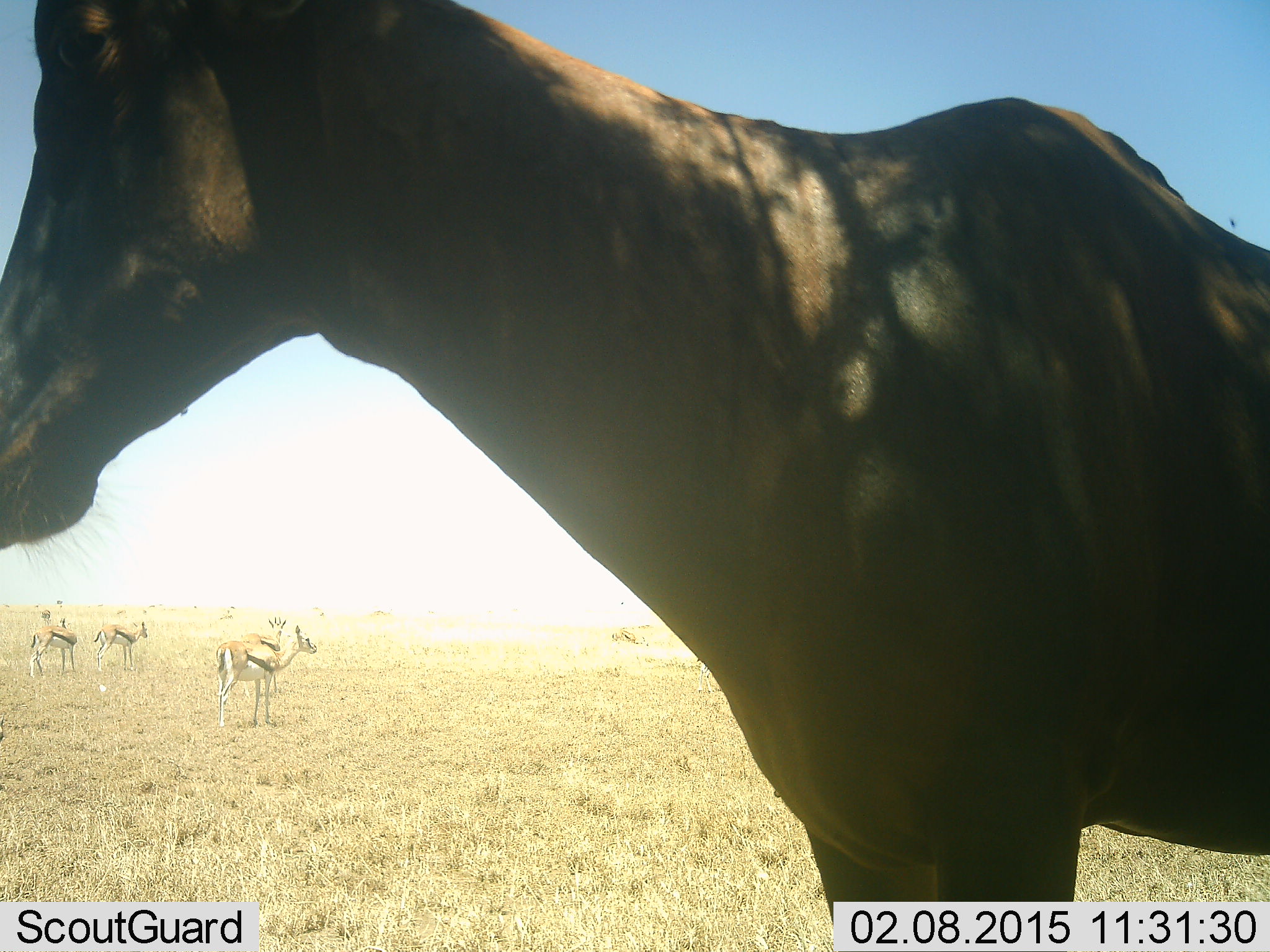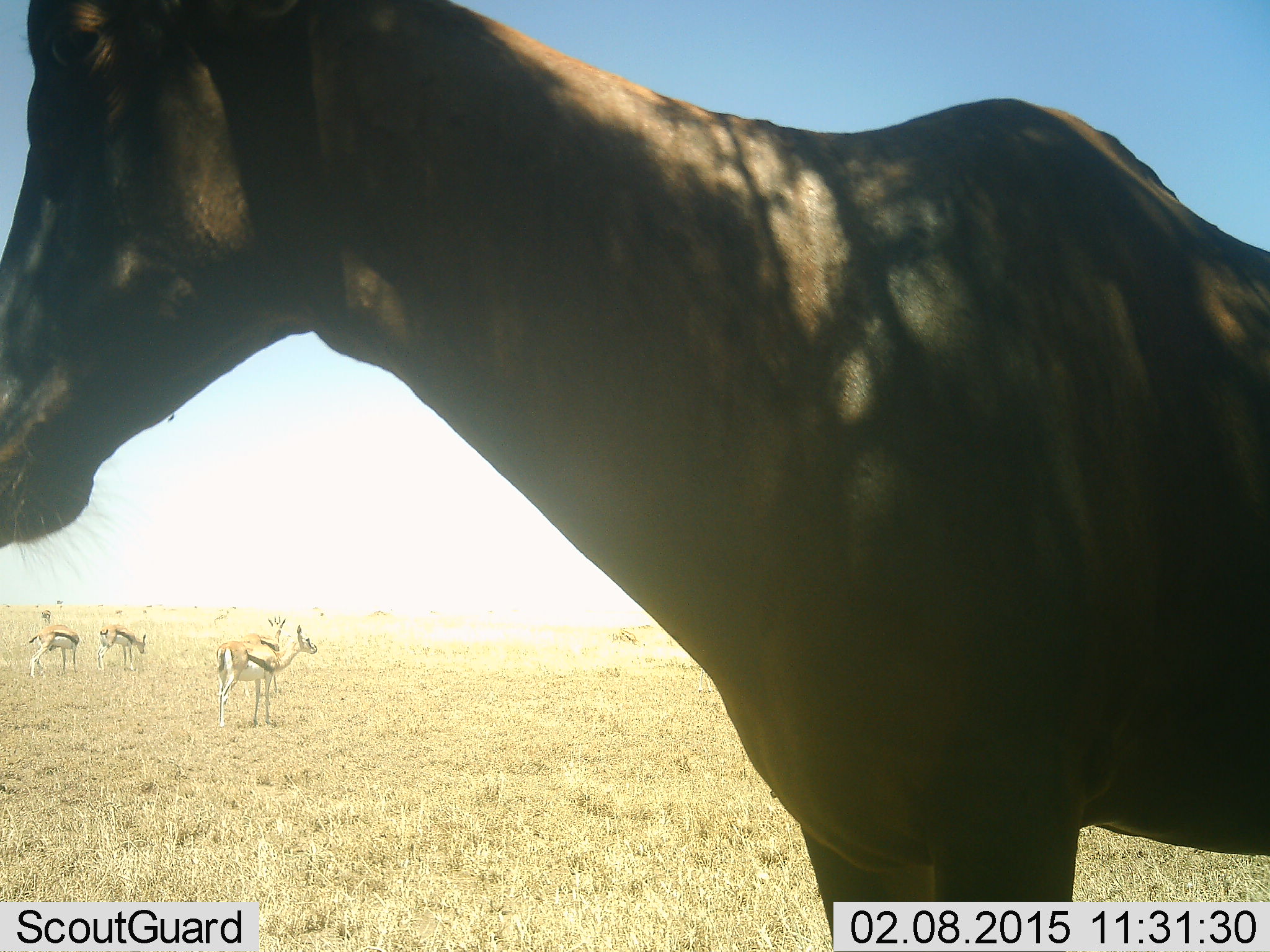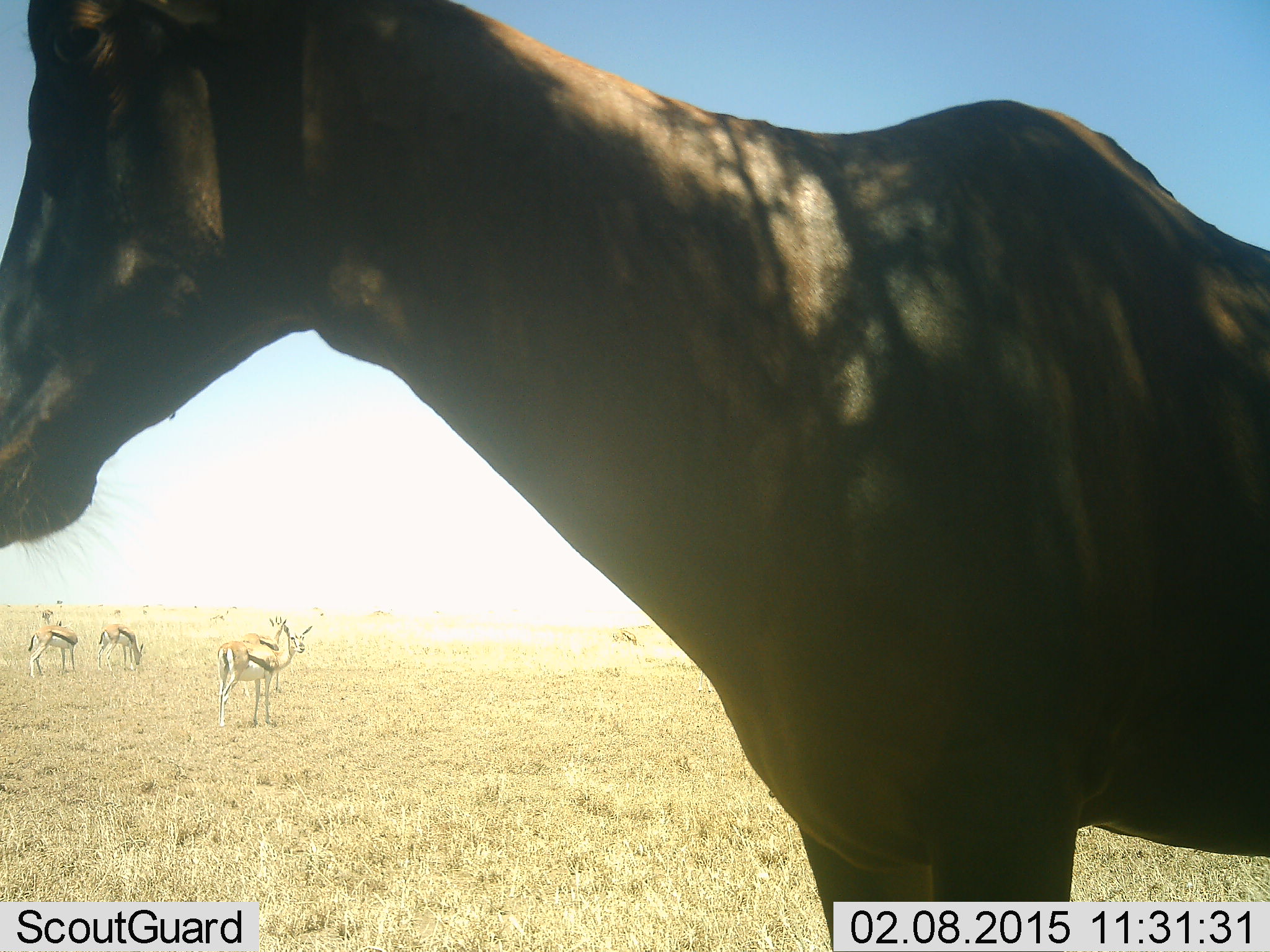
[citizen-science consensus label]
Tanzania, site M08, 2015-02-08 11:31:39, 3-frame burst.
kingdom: Animalia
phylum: Chordata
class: Mammalia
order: Artiodactyla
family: Bovidae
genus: Eudorcas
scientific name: Eudorcas thomsonii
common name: thomson's gazelle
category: gazellethomsons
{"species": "gazellethomsons (thomson's gazelle) (Eudorcas thomsonii)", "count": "4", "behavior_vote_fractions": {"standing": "87%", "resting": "0%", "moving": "13%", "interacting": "0%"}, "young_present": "0%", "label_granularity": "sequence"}